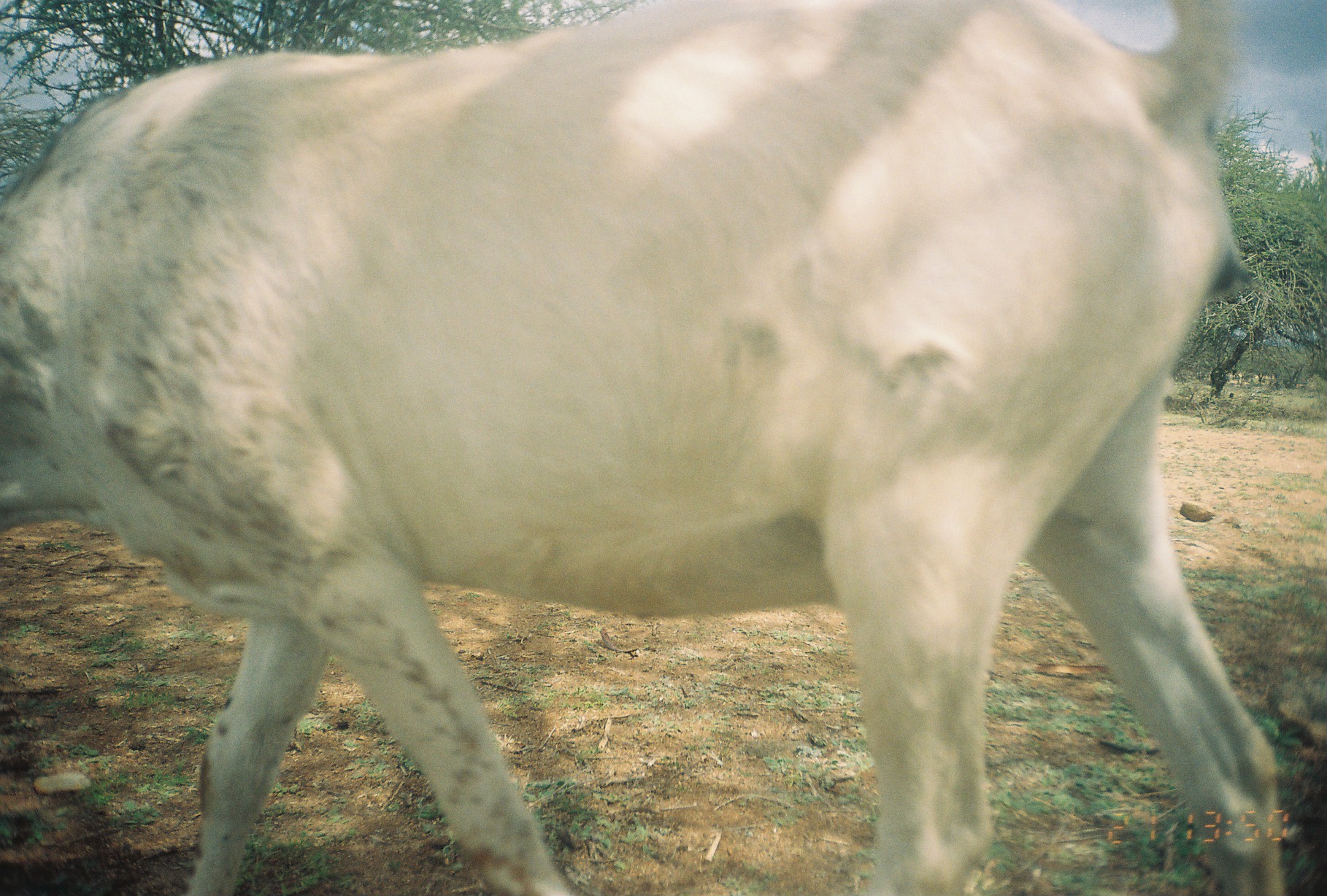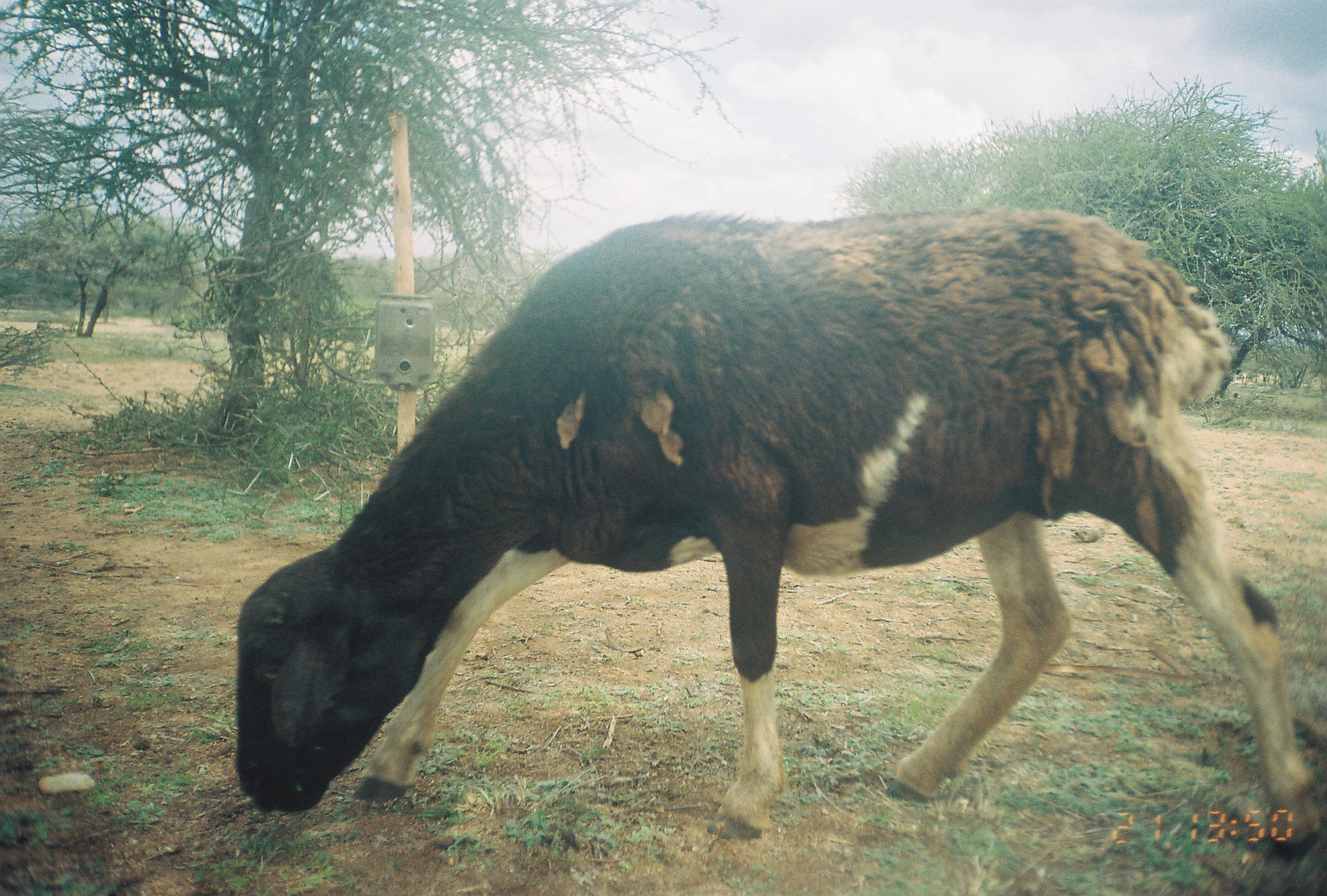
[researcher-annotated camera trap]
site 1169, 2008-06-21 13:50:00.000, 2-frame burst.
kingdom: Animalia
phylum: Chordata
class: Mammalia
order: Artiodactyla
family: Bovidae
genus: Capra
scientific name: Capra aegagrus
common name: wild goat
Capra aegagrus (wild goat), count 1.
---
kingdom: Animalia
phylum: Chordata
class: Mammalia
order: Artiodactyla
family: Bovidae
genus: Ovis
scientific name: Ovis aries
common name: domestic sheep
Ovis aries (domestic sheep), count 1.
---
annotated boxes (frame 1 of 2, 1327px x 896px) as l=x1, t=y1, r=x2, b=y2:
capra aegagrus: l=2, t=0, r=1282, b=895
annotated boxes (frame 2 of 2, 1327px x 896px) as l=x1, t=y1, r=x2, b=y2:
ovis aries: l=237, t=213, r=1327, b=869